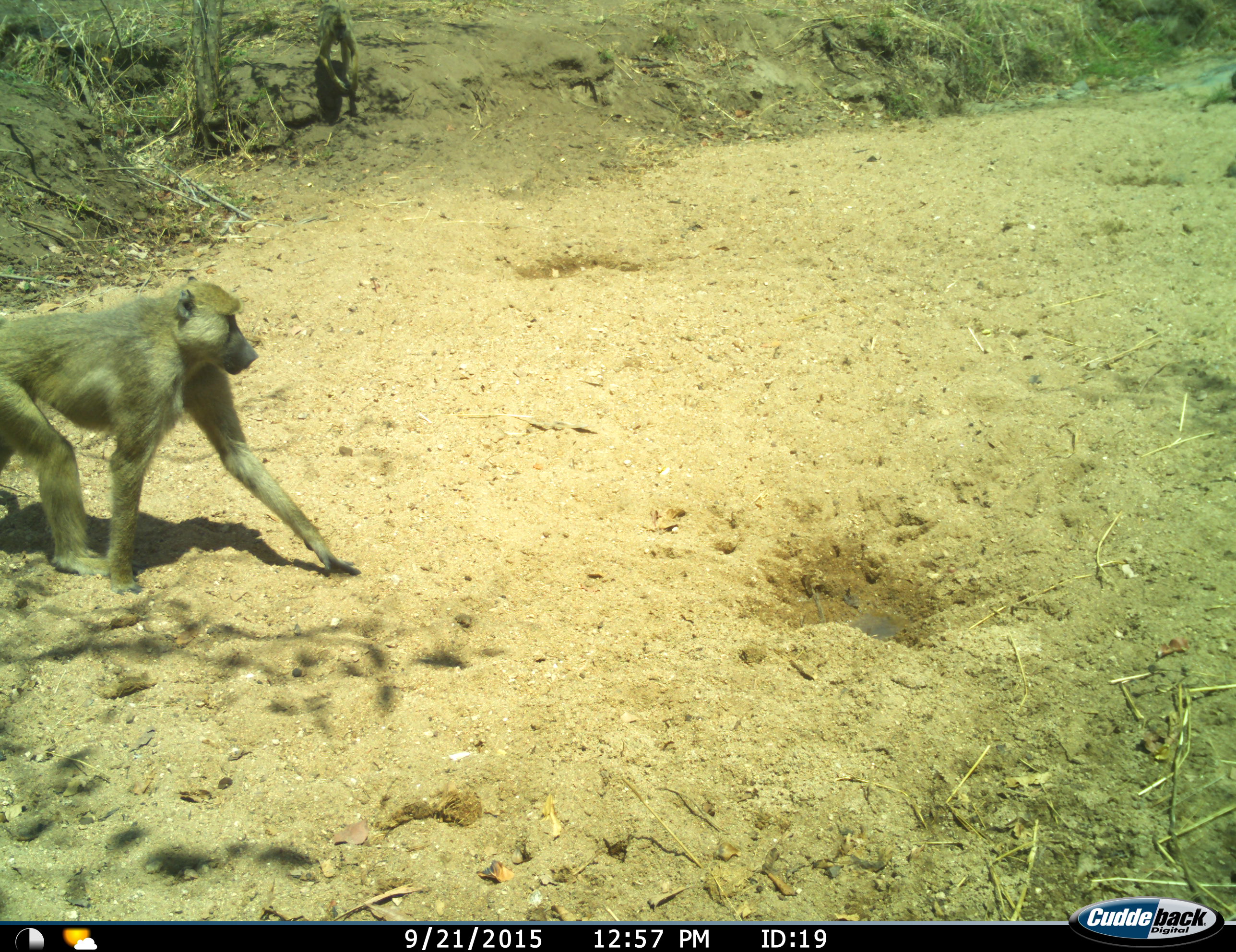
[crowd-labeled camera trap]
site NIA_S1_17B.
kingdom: Animalia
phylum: Chordata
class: Mammalia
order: Primates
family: Cercopithecidae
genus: Papio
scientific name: Papio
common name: baboon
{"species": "baboon (Papio)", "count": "1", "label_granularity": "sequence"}